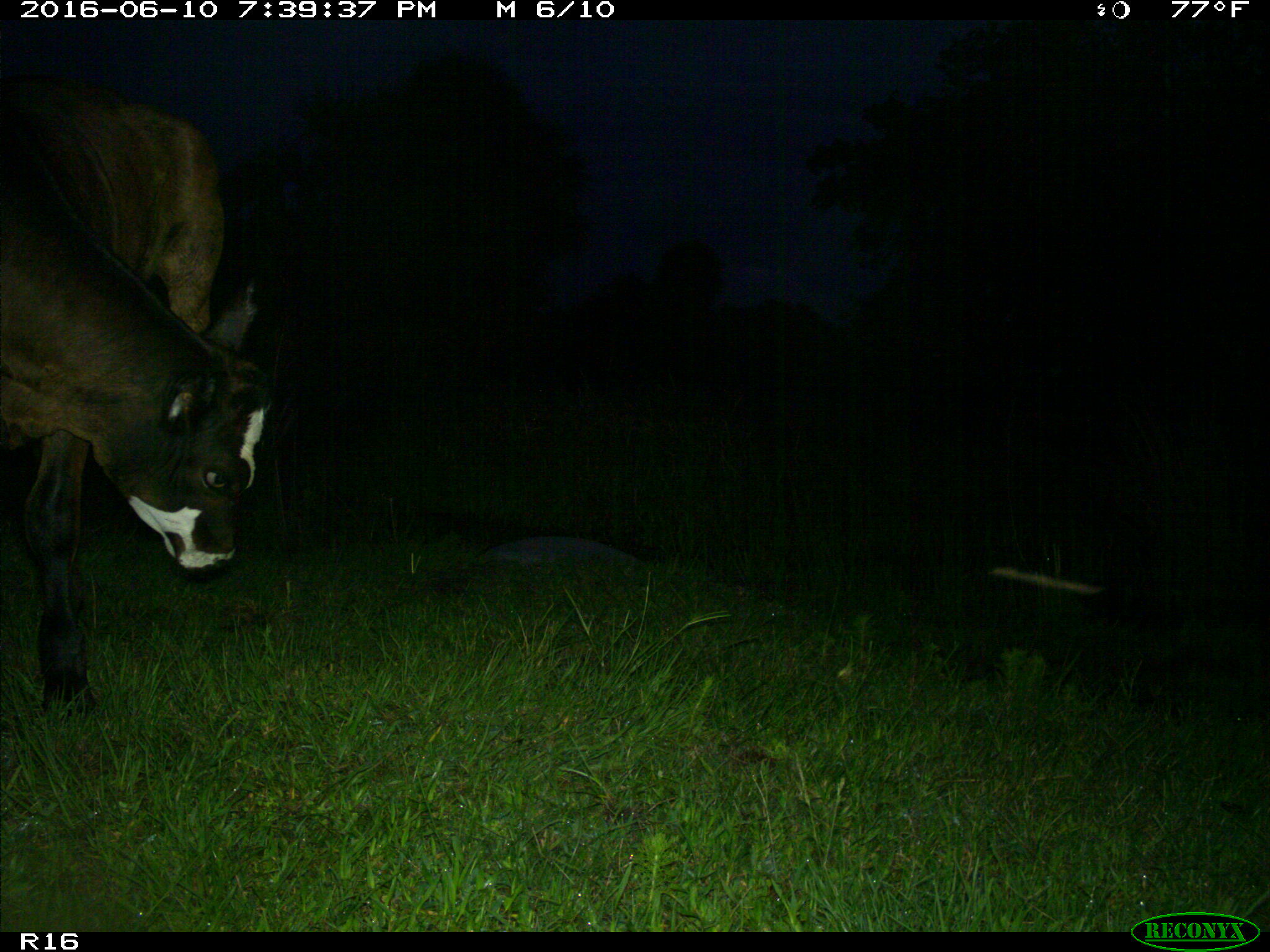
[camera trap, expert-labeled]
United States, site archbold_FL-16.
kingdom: Animalia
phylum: Chordata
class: Mammalia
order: Artiodactyla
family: Bovidae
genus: Bos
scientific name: Bos taurus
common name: domestic cow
Bos taurus (domestic cow).